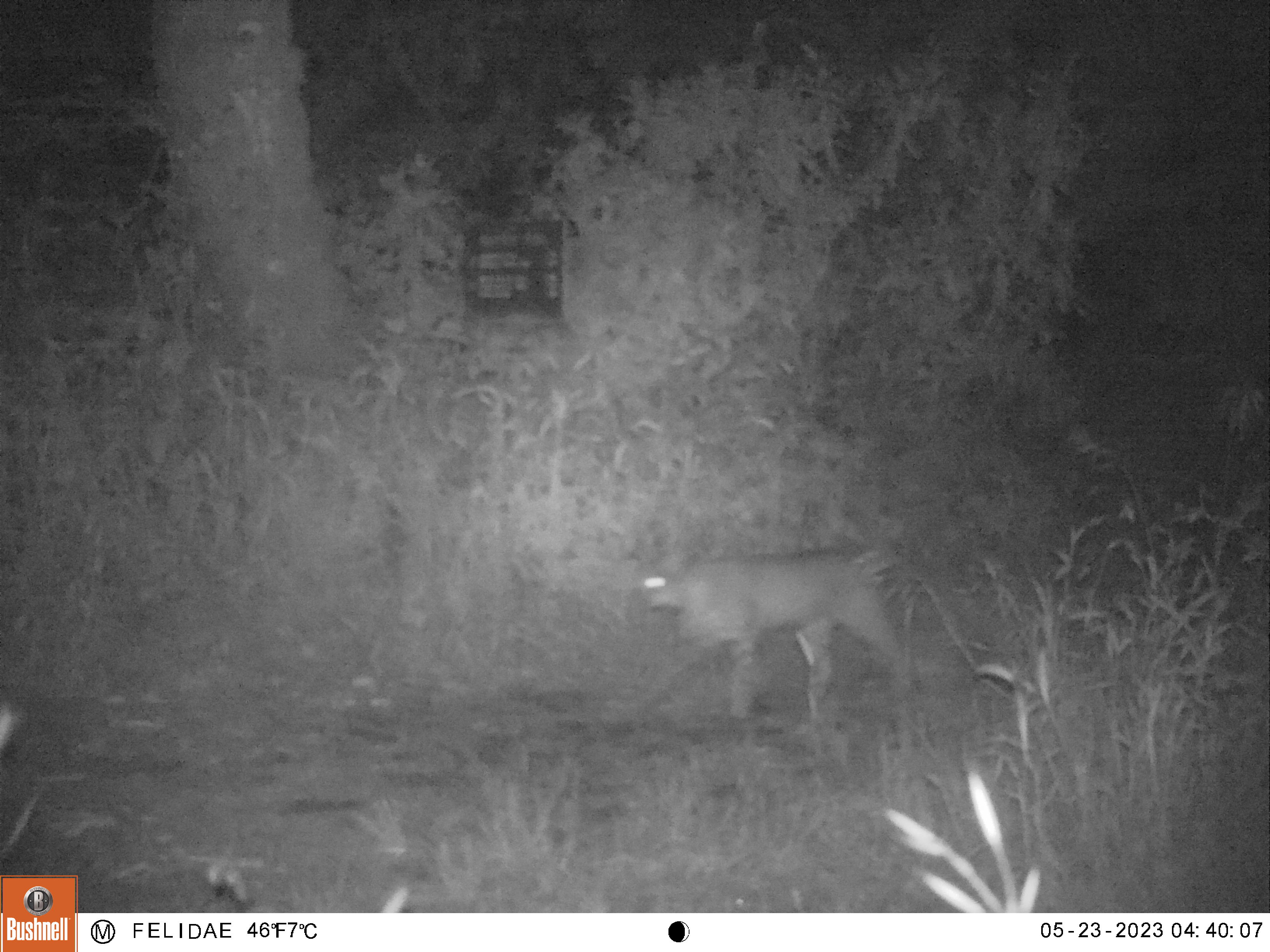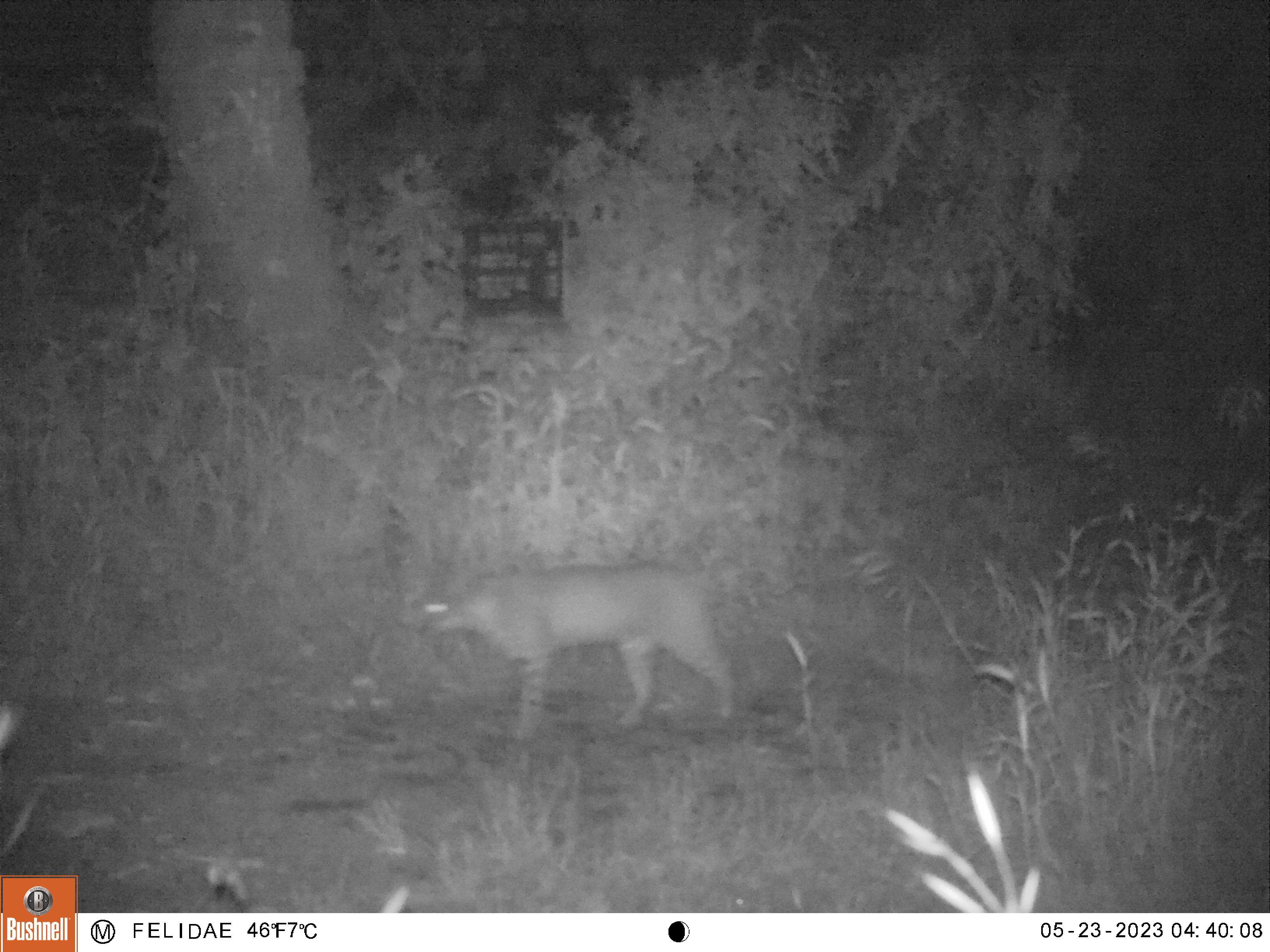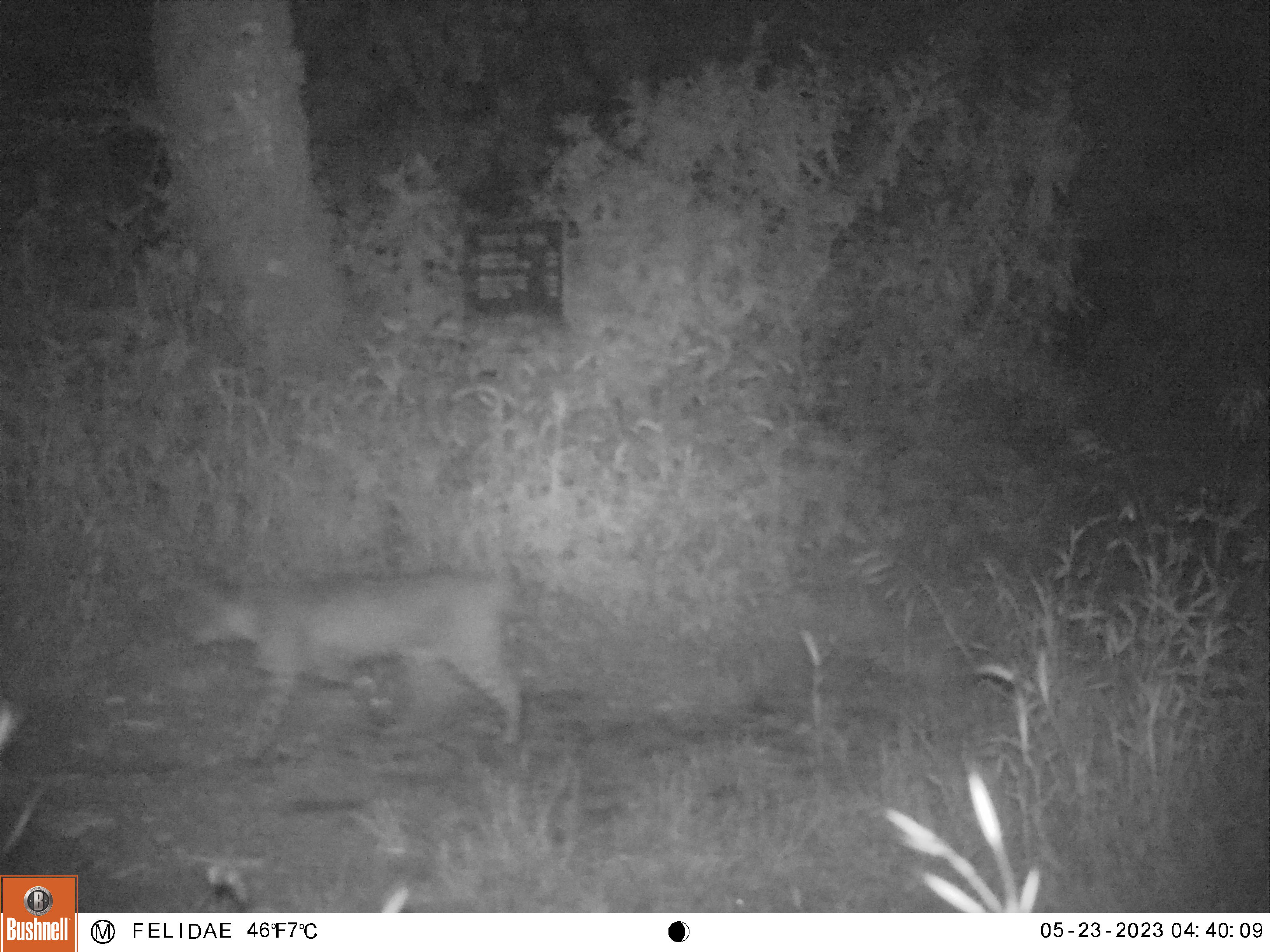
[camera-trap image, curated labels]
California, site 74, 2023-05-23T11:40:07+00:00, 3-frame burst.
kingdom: Animalia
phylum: Chordata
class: Mammalia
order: Carnivora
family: Felidae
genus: Lynx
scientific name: Lynx rufus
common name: bobcat